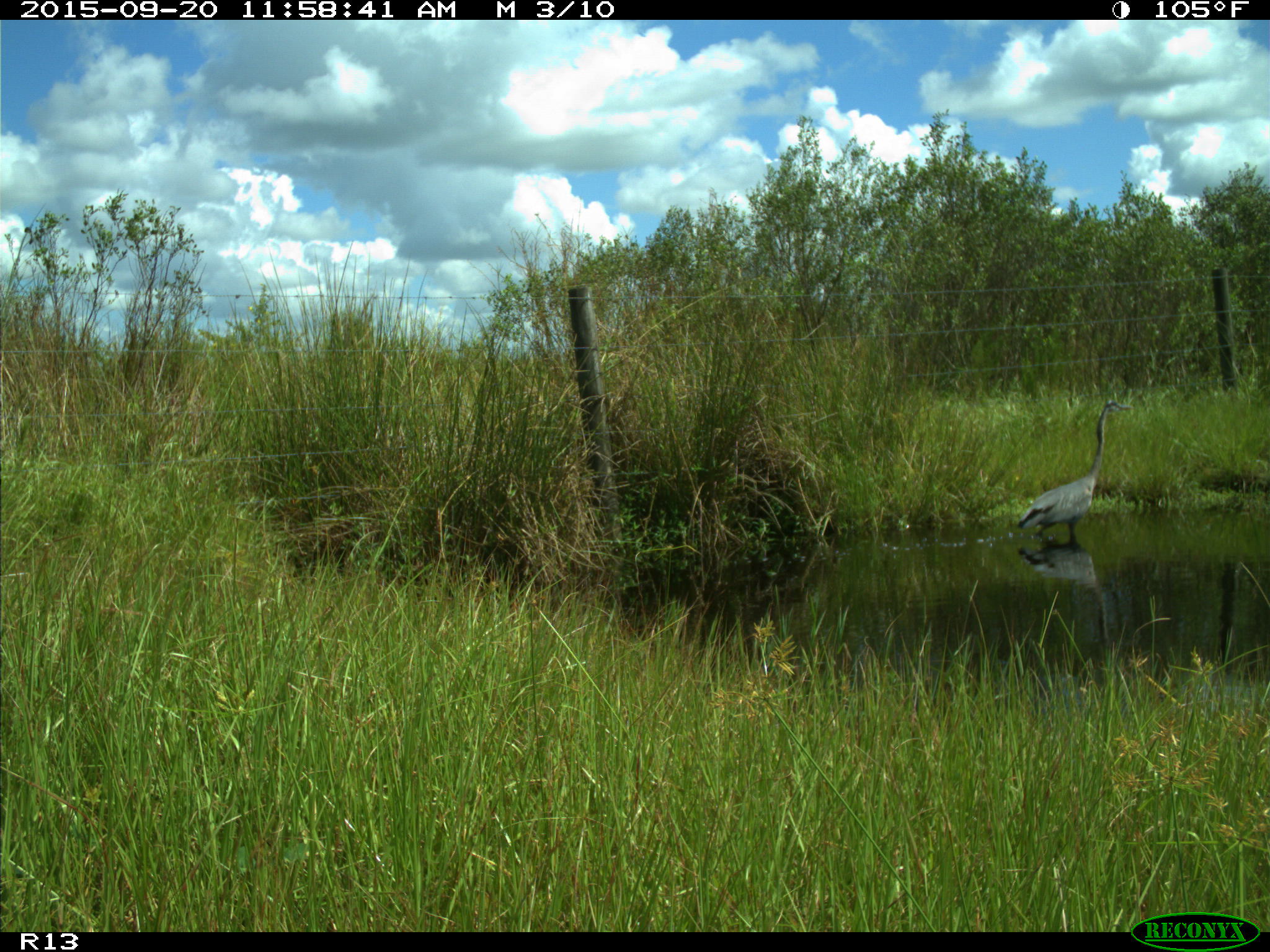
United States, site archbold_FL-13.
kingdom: Animalia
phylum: Chordata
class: Aves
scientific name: Aves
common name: birds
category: unidentified bird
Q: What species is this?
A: Unidentified bird (birds) (Aves).